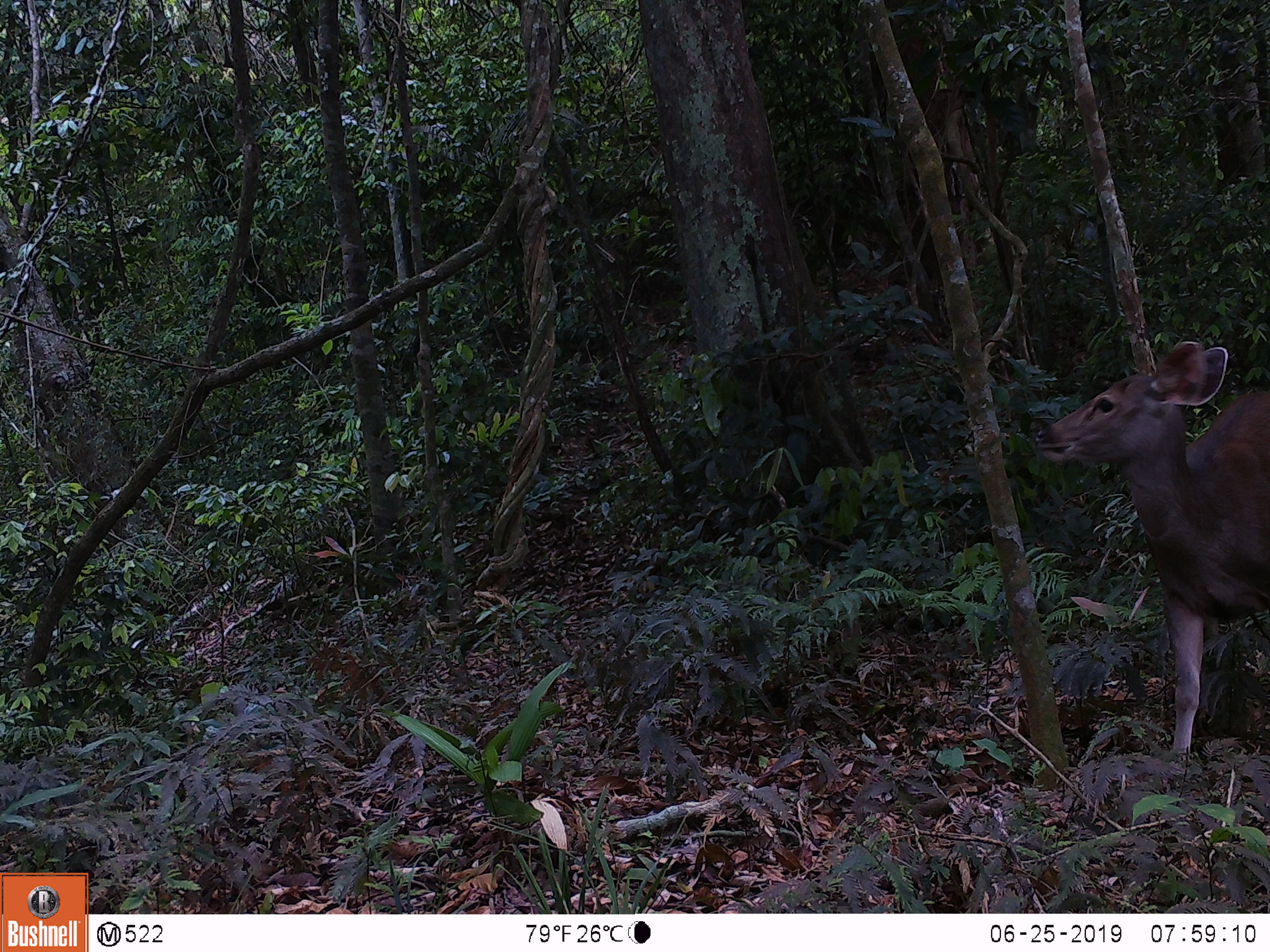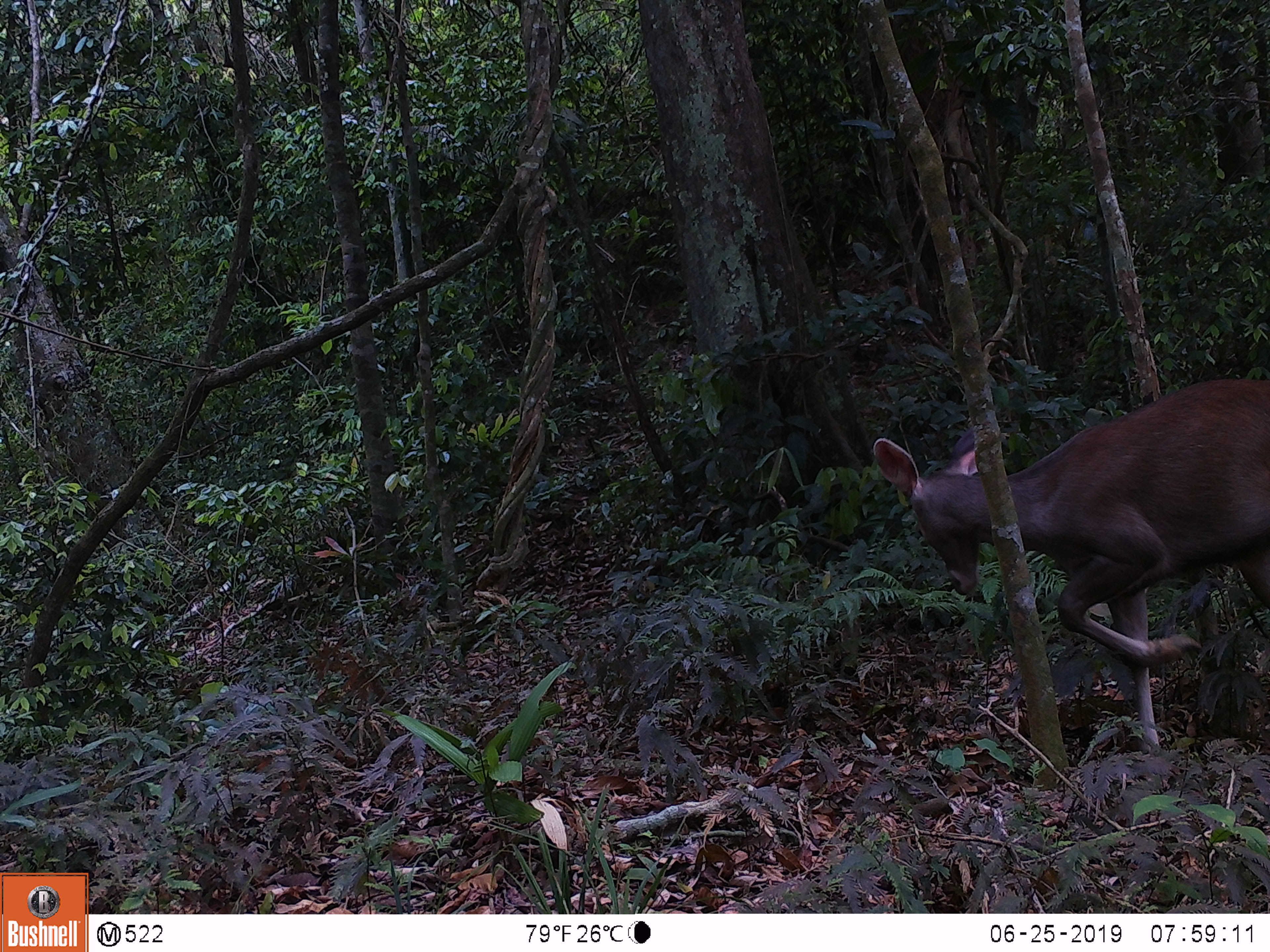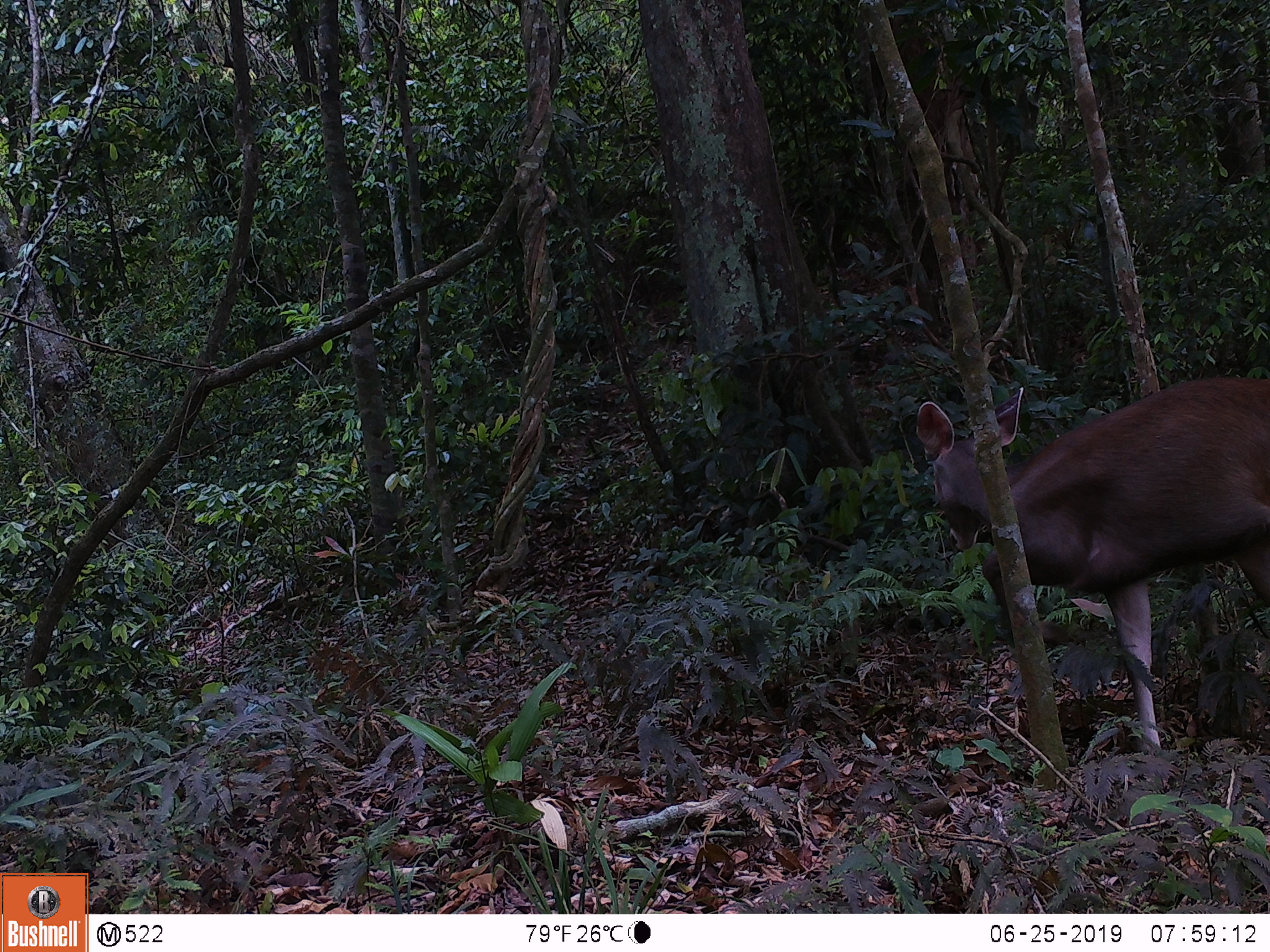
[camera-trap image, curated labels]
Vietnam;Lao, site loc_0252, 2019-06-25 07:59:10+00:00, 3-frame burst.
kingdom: Animalia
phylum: Chordata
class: Mammalia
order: Artiodactyla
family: Cervidae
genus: Rusa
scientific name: Rusa unicolor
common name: sambar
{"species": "sambar (Rusa unicolor)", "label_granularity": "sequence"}